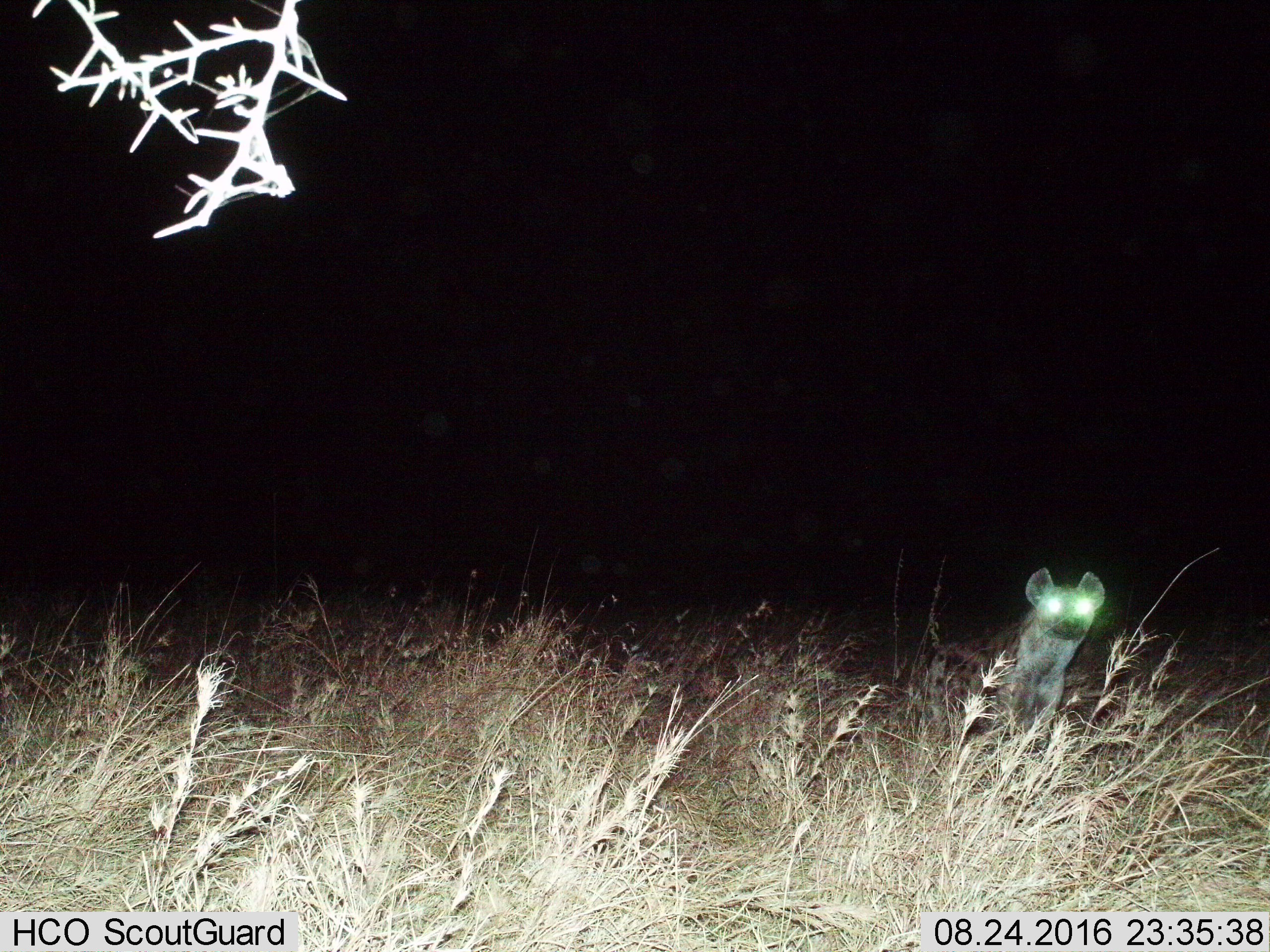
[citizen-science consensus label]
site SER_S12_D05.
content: unidentified animal